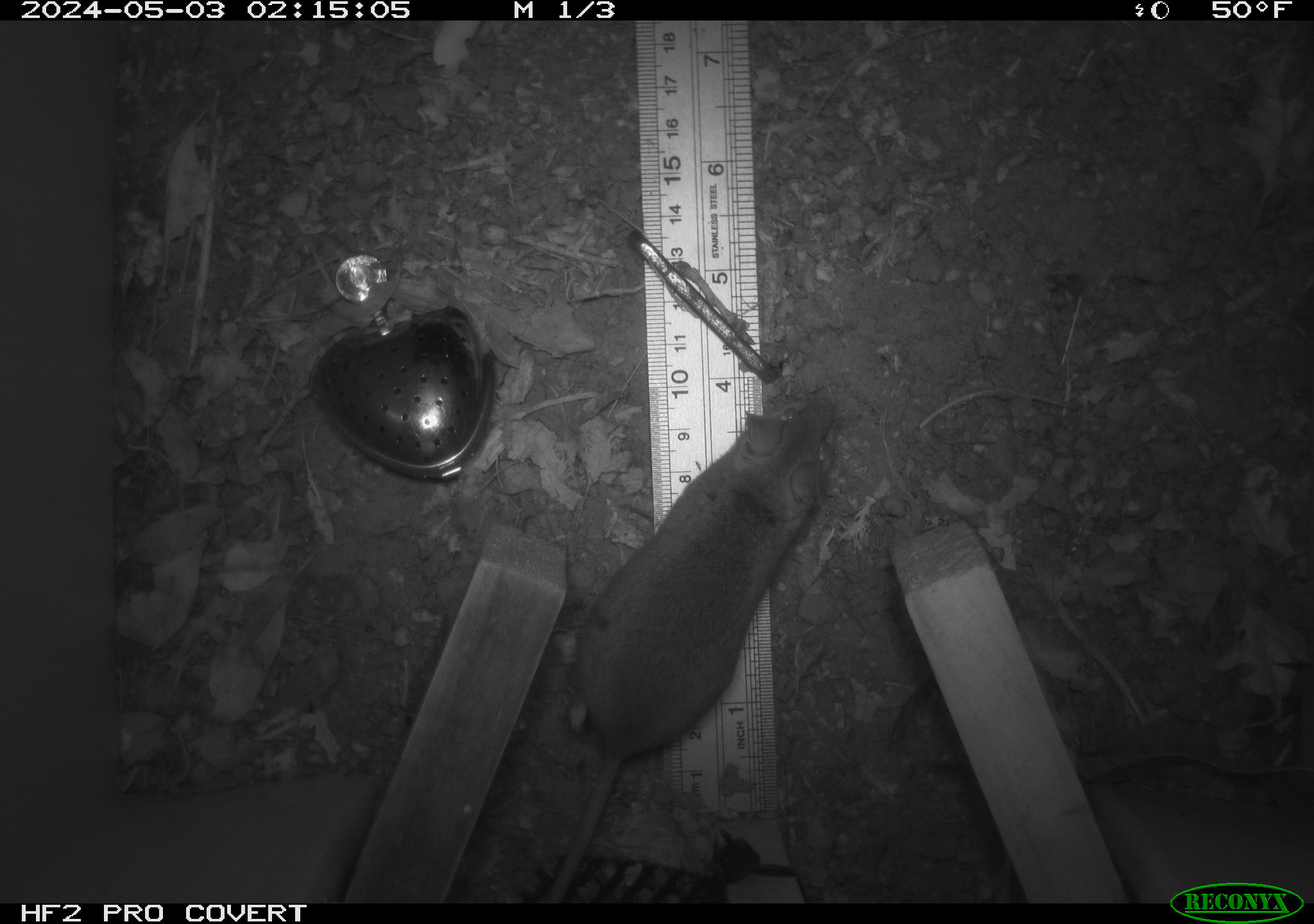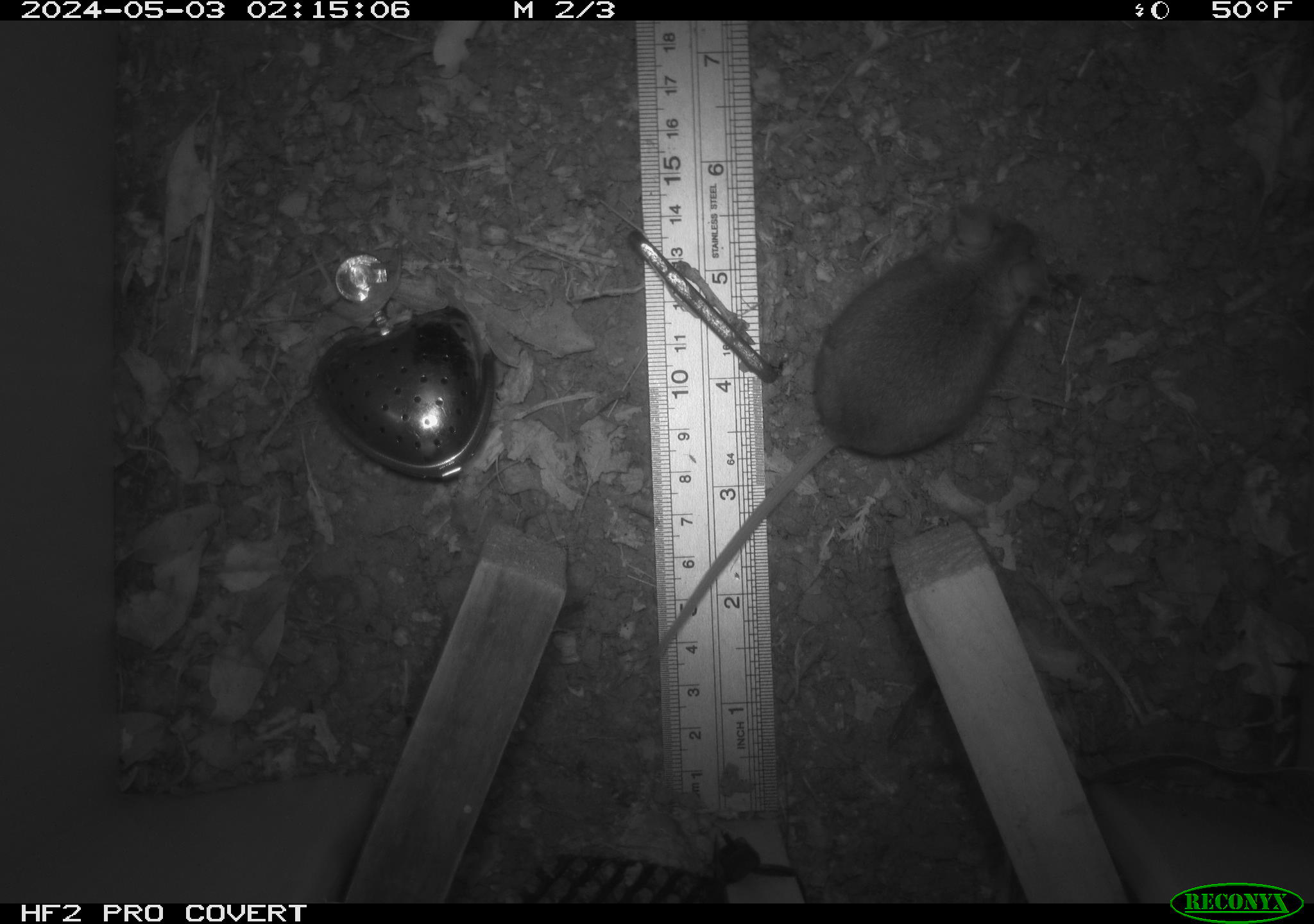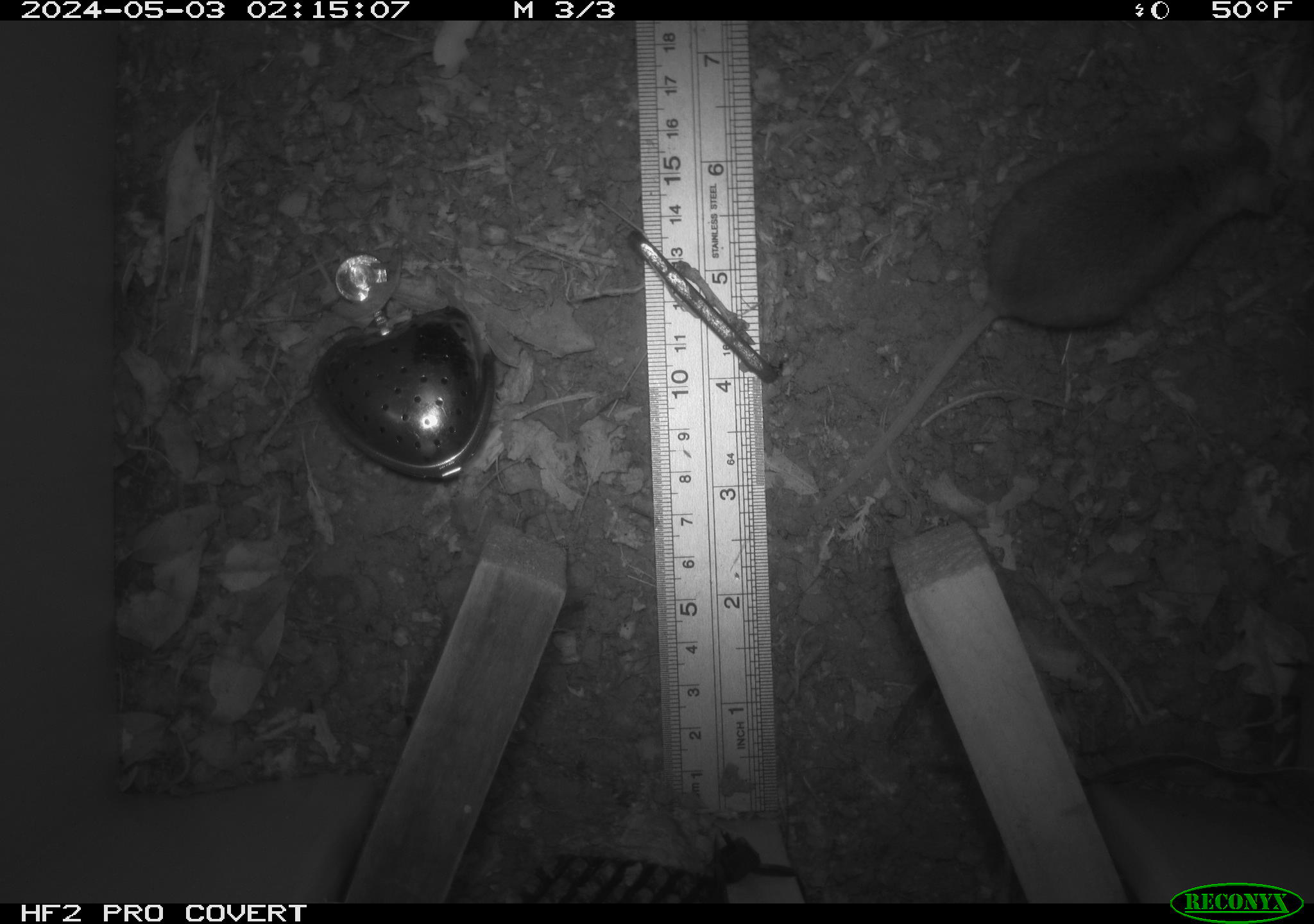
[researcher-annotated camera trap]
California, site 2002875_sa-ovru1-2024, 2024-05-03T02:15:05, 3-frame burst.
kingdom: Animalia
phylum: Chordata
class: Mammalia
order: Rodentia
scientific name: Rodentia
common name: mouse species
Mouse species (Rodentia).